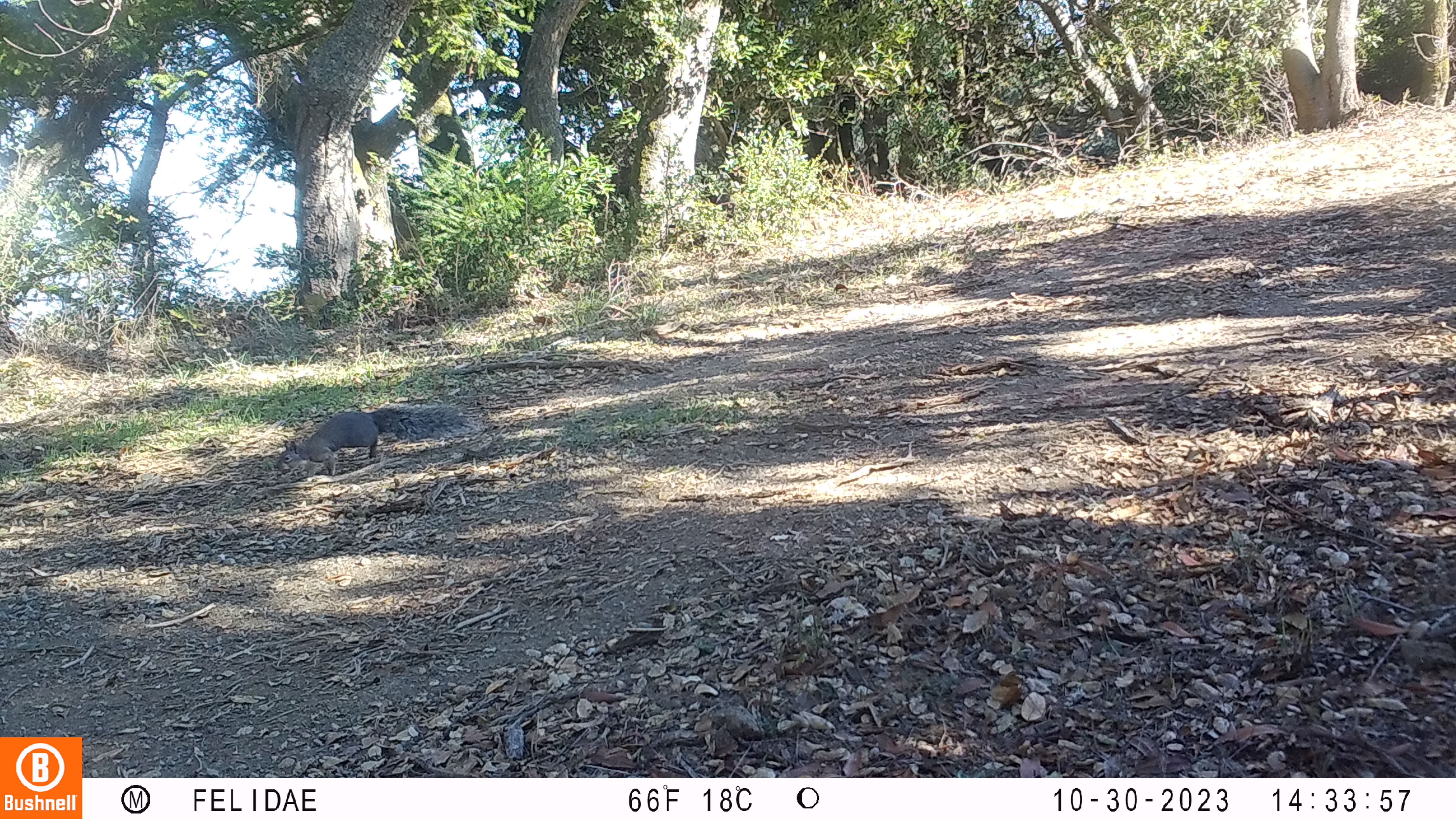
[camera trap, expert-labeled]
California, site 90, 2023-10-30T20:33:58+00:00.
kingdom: Animalia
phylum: Chordata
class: Mammalia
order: Rodentia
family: Sciuridae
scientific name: Sciuridae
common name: squirrel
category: unknown squirrel